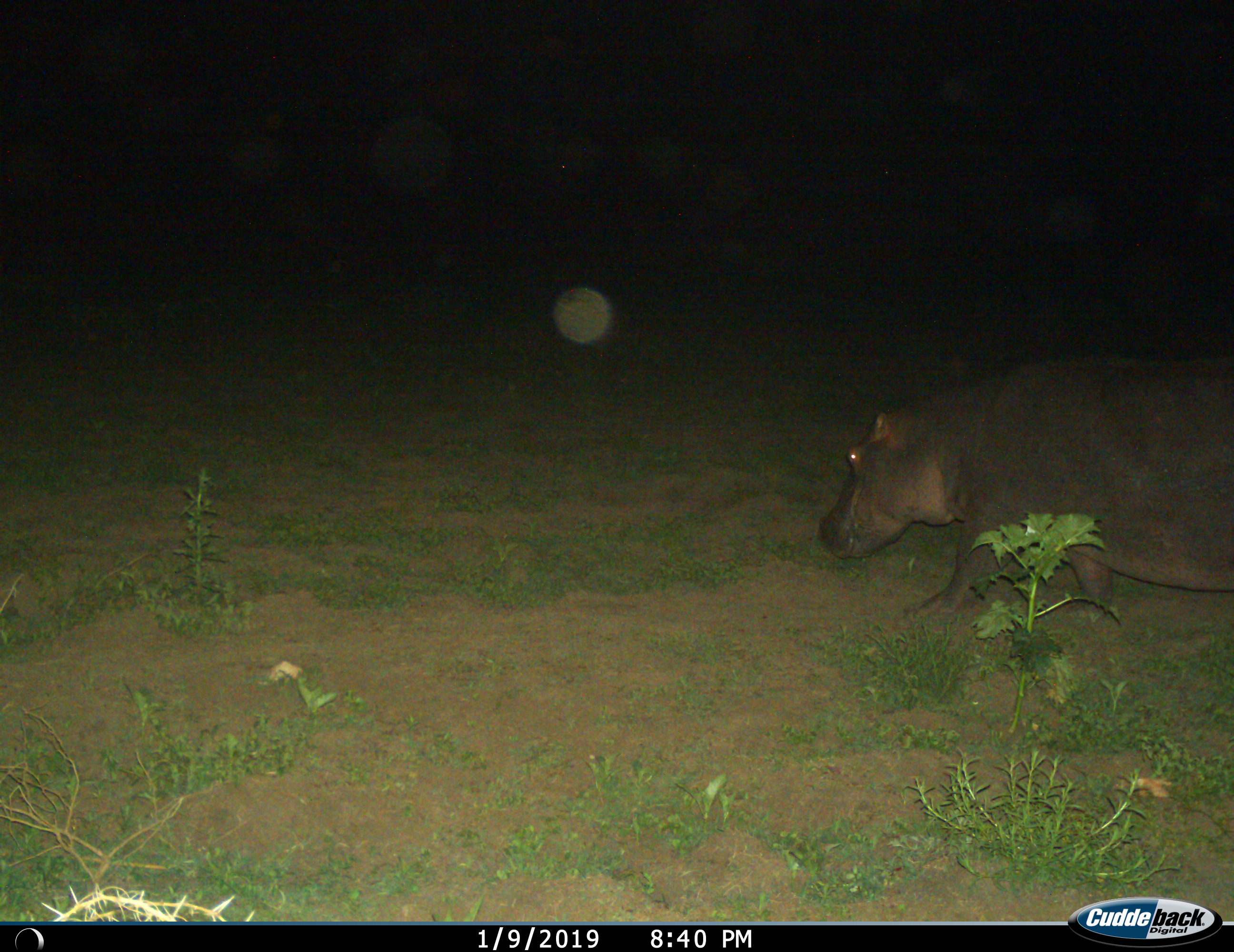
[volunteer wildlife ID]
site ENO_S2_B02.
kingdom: Animalia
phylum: Chordata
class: Mammalia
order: Artiodactyla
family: Hippopotamidae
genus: Hippopotamus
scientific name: Hippopotamus amphibius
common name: hippopotamus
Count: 1.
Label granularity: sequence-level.